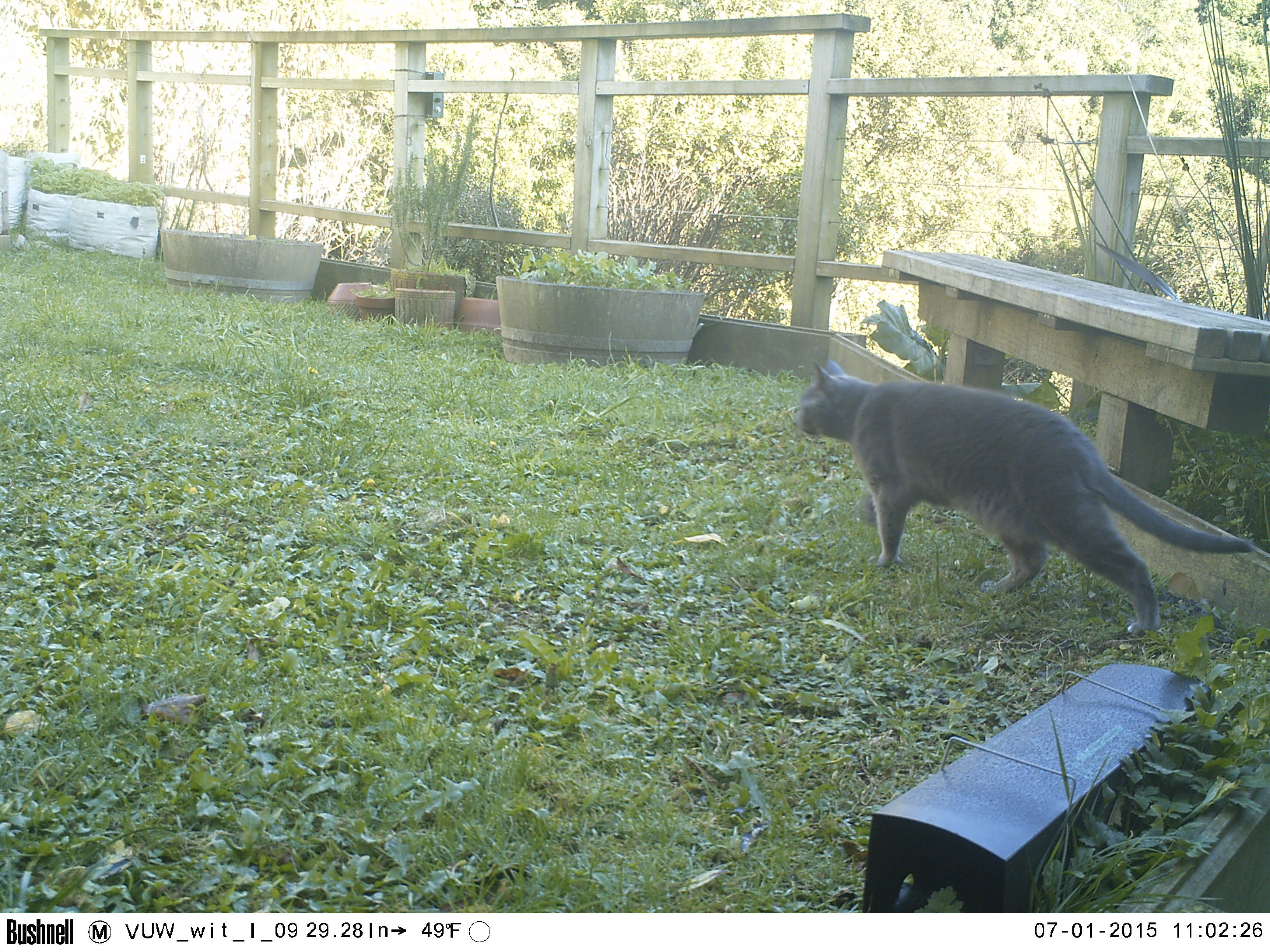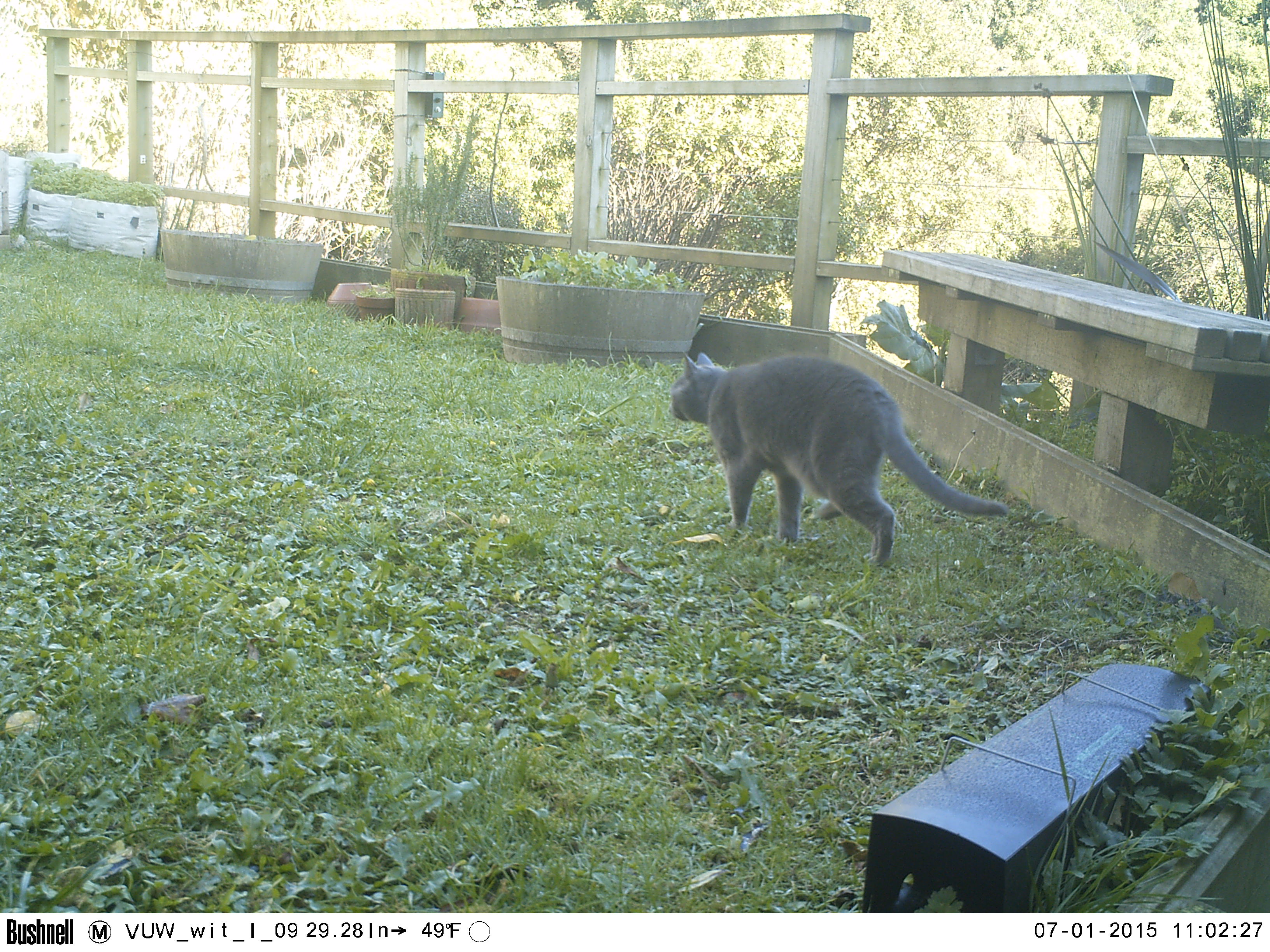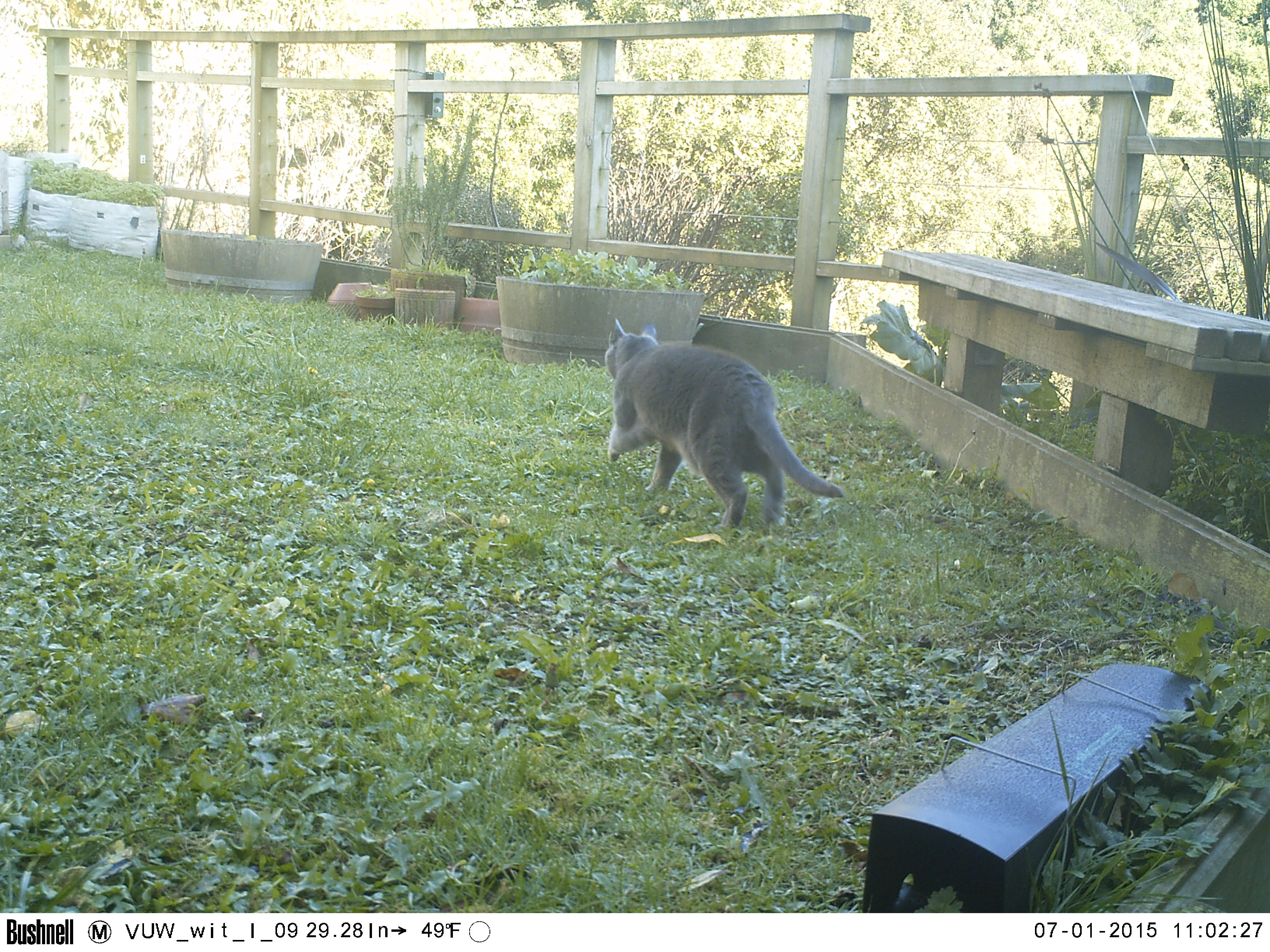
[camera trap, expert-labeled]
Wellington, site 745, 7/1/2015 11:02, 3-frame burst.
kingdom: Animalia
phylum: Chordata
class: Mammalia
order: Carnivora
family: Felidae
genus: Felis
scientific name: Felis catus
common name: cat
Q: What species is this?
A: Cat (Felis catus).